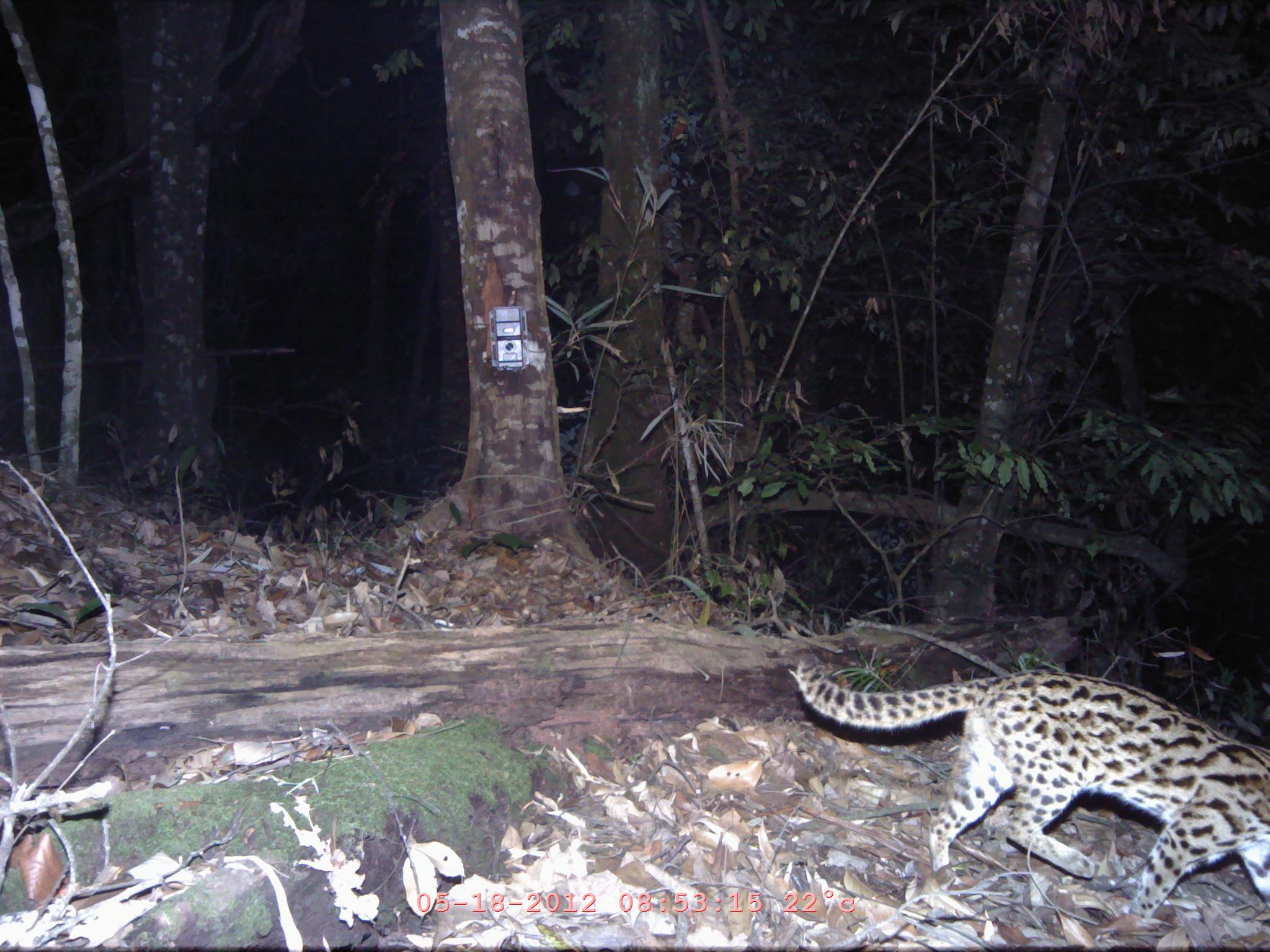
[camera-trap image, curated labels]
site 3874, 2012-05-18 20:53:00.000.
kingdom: Animalia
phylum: Chordata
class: Mammalia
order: Carnivora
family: Felidae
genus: Prionailurus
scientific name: Prionailurus bengalensis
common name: mainland leopard cat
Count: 1.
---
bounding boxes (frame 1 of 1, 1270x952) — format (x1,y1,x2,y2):
prionailurus bengalensis: (795,655,1270,919)